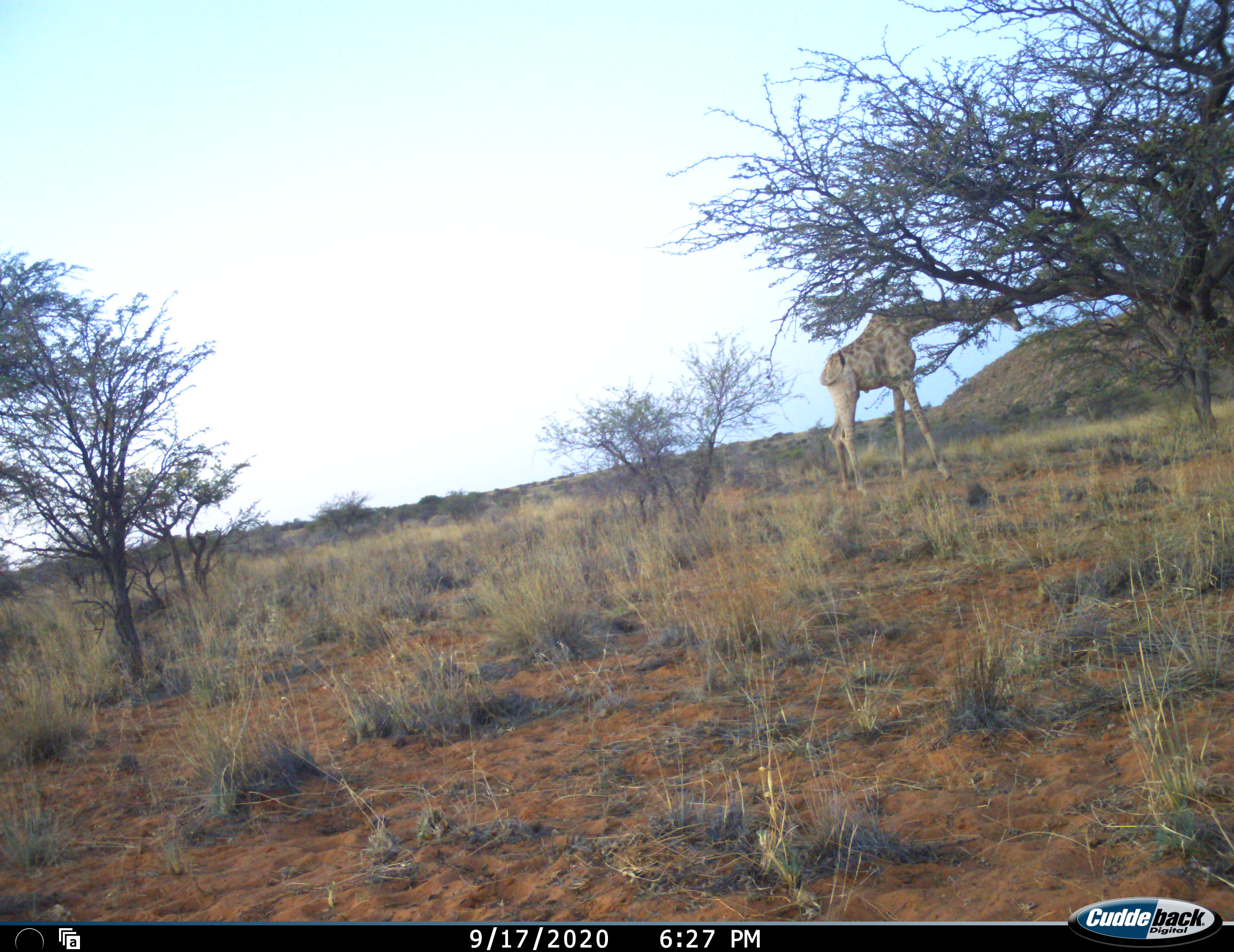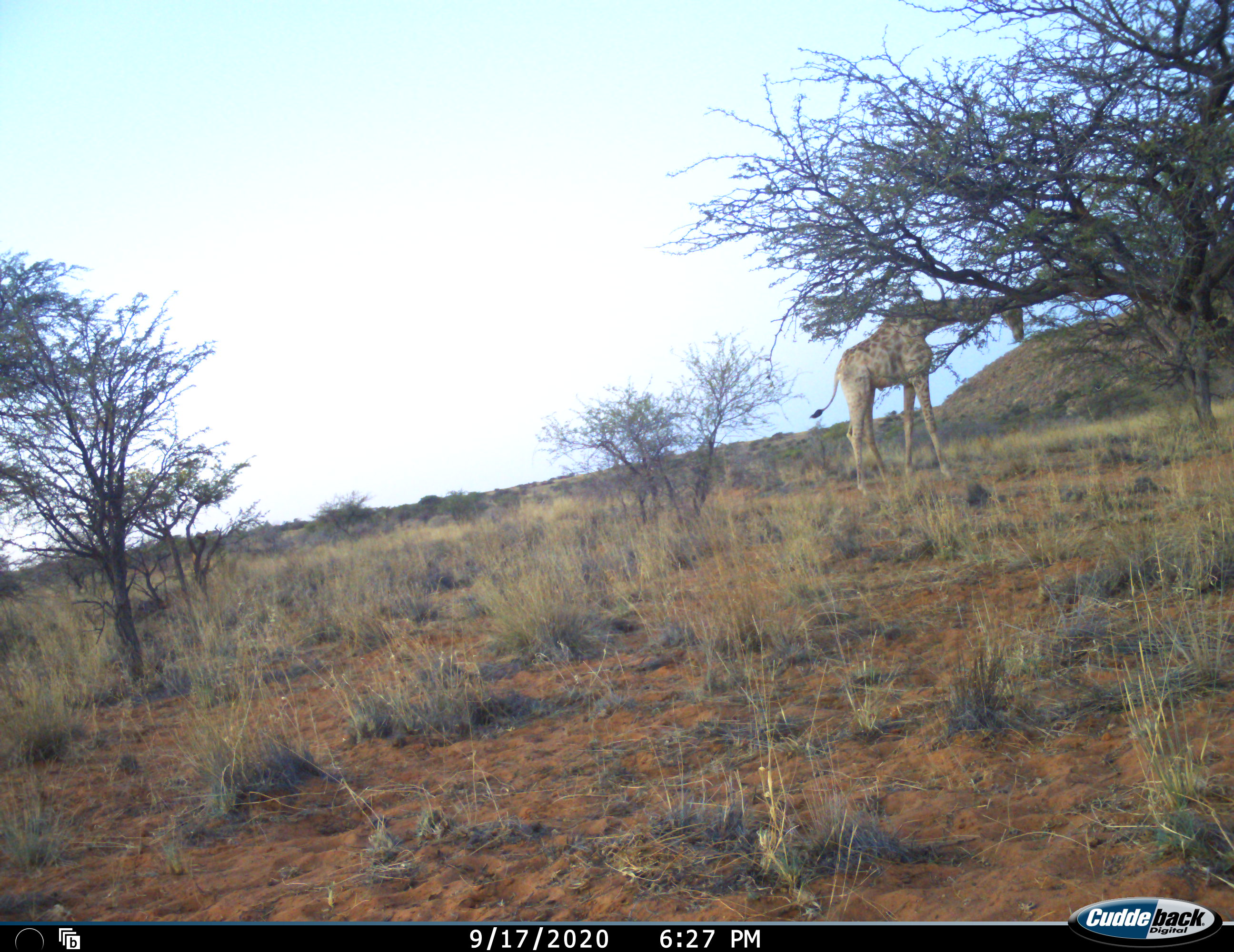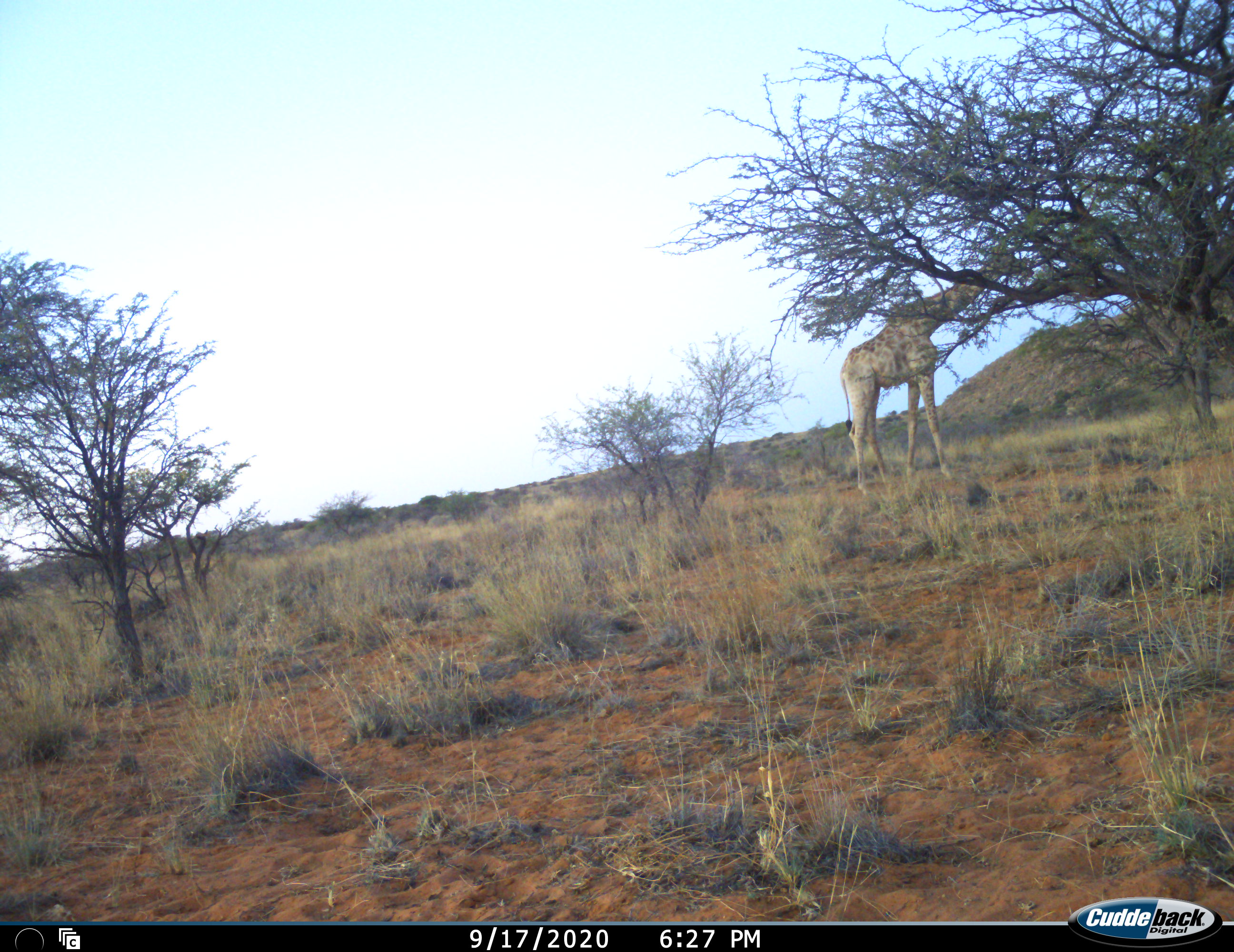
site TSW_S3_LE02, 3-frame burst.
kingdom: Animalia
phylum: Chordata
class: Mammalia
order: Artiodactyla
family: Giraffidae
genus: Giraffa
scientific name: Giraffa camelopardalis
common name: giraffe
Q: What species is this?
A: Giraffe (Giraffa camelopardalis).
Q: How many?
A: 1.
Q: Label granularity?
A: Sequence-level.